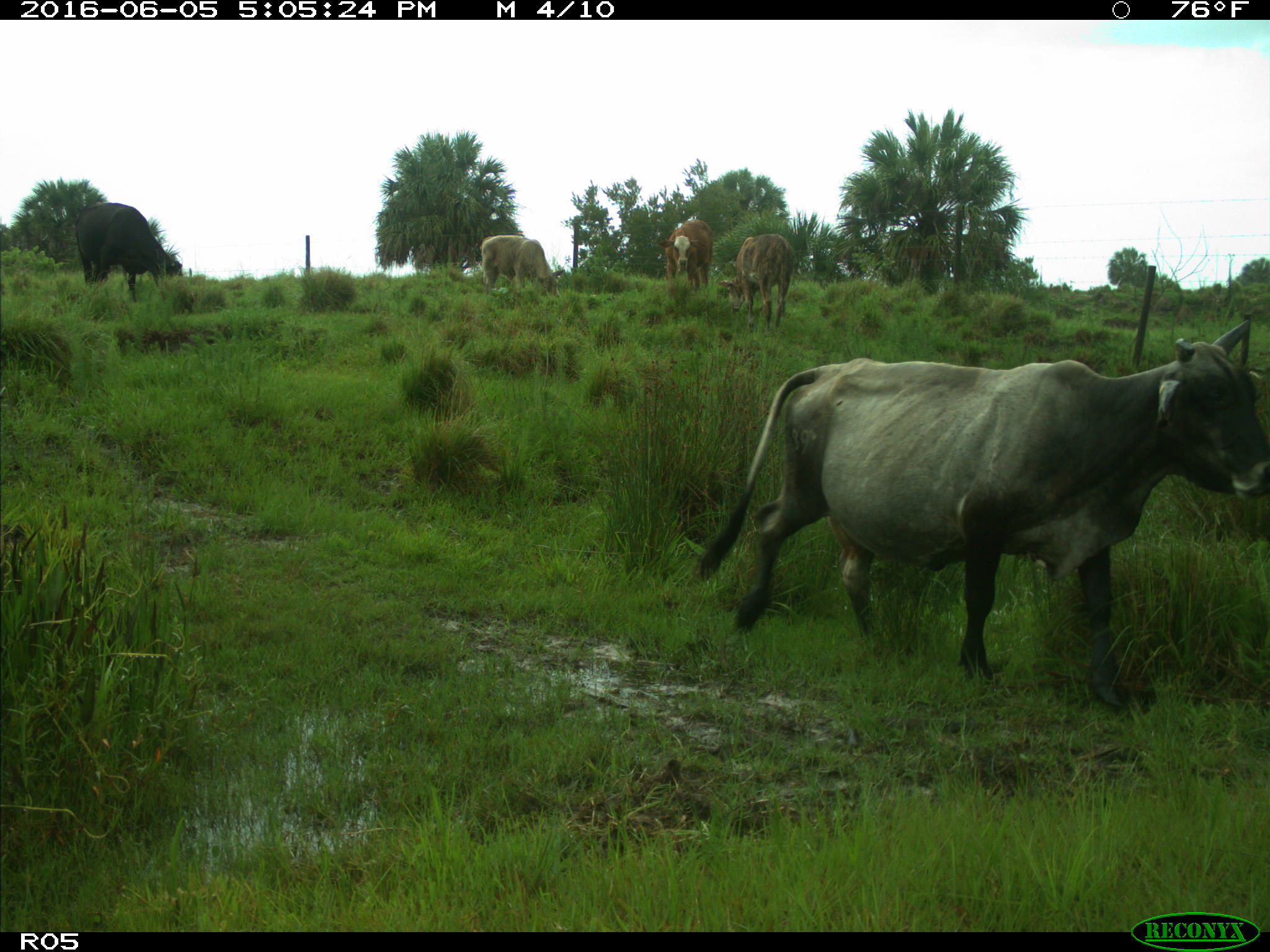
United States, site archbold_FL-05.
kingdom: Animalia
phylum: Chordata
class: Mammalia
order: Artiodactyla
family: Bovidae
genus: Bos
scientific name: Bos taurus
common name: domestic cow